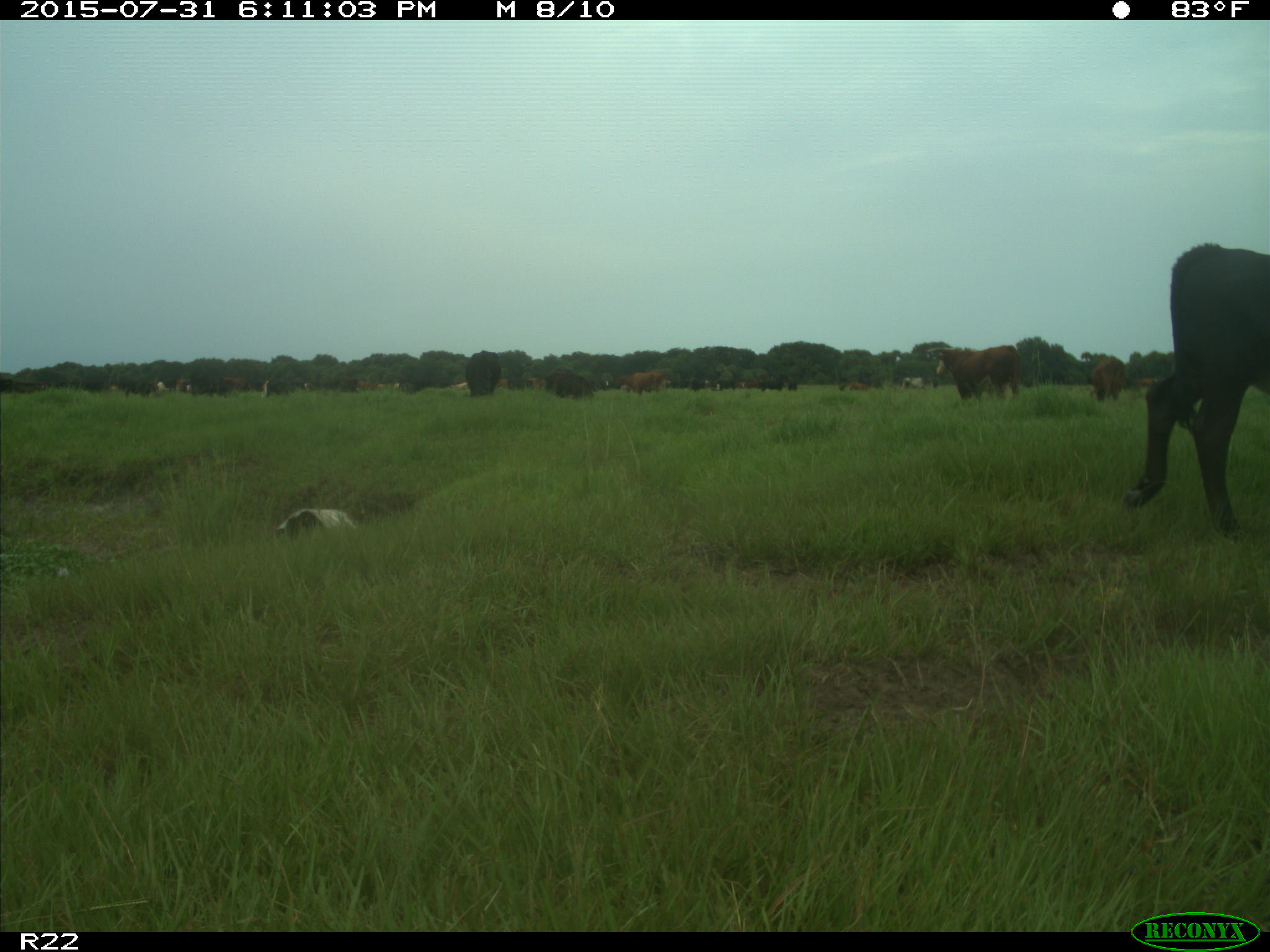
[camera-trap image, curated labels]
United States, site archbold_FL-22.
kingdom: Animalia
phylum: Chordata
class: Mammalia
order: Artiodactyla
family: Bovidae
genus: Bos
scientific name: Bos taurus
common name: domestic cow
Bos taurus (domestic cow).